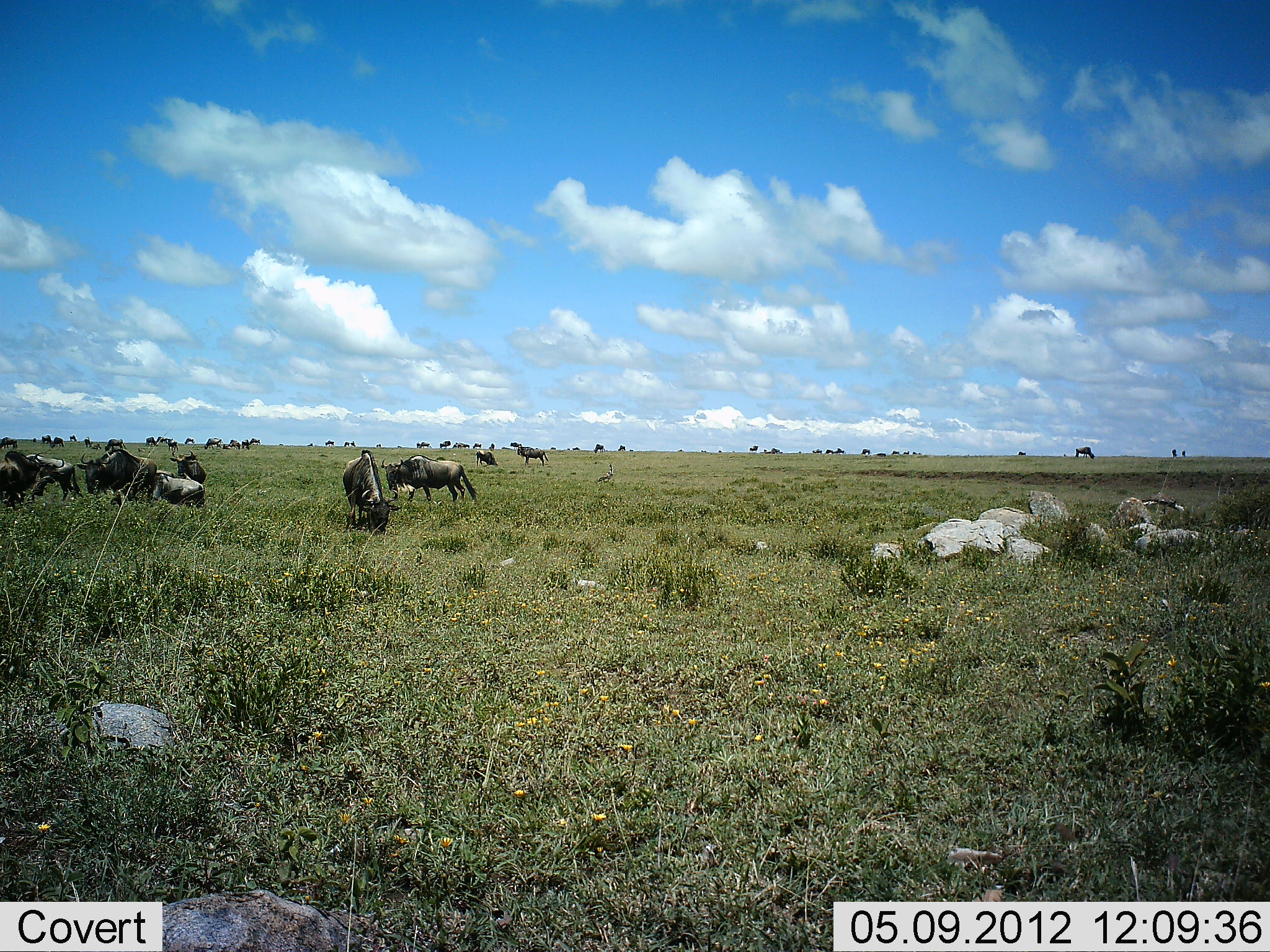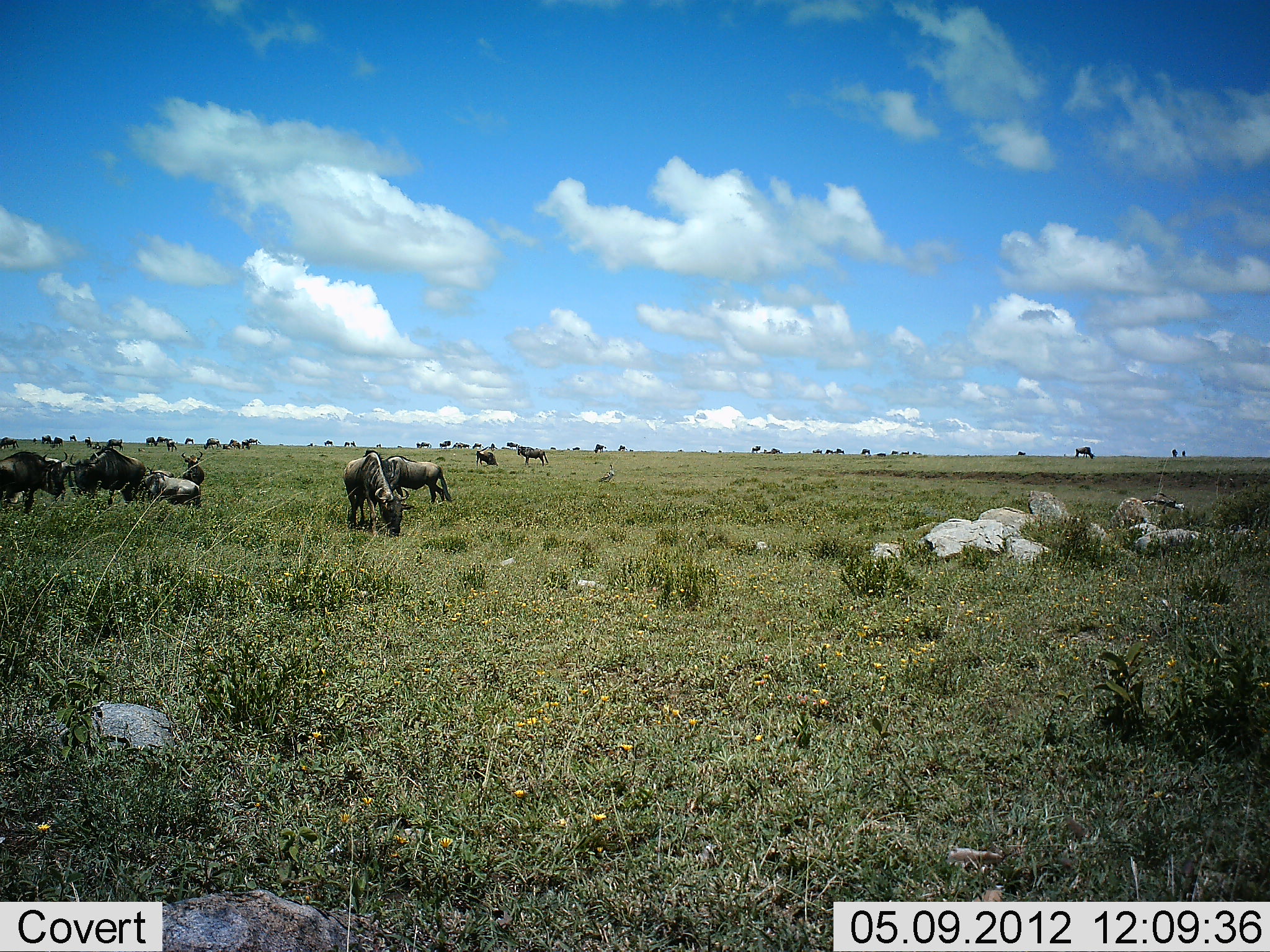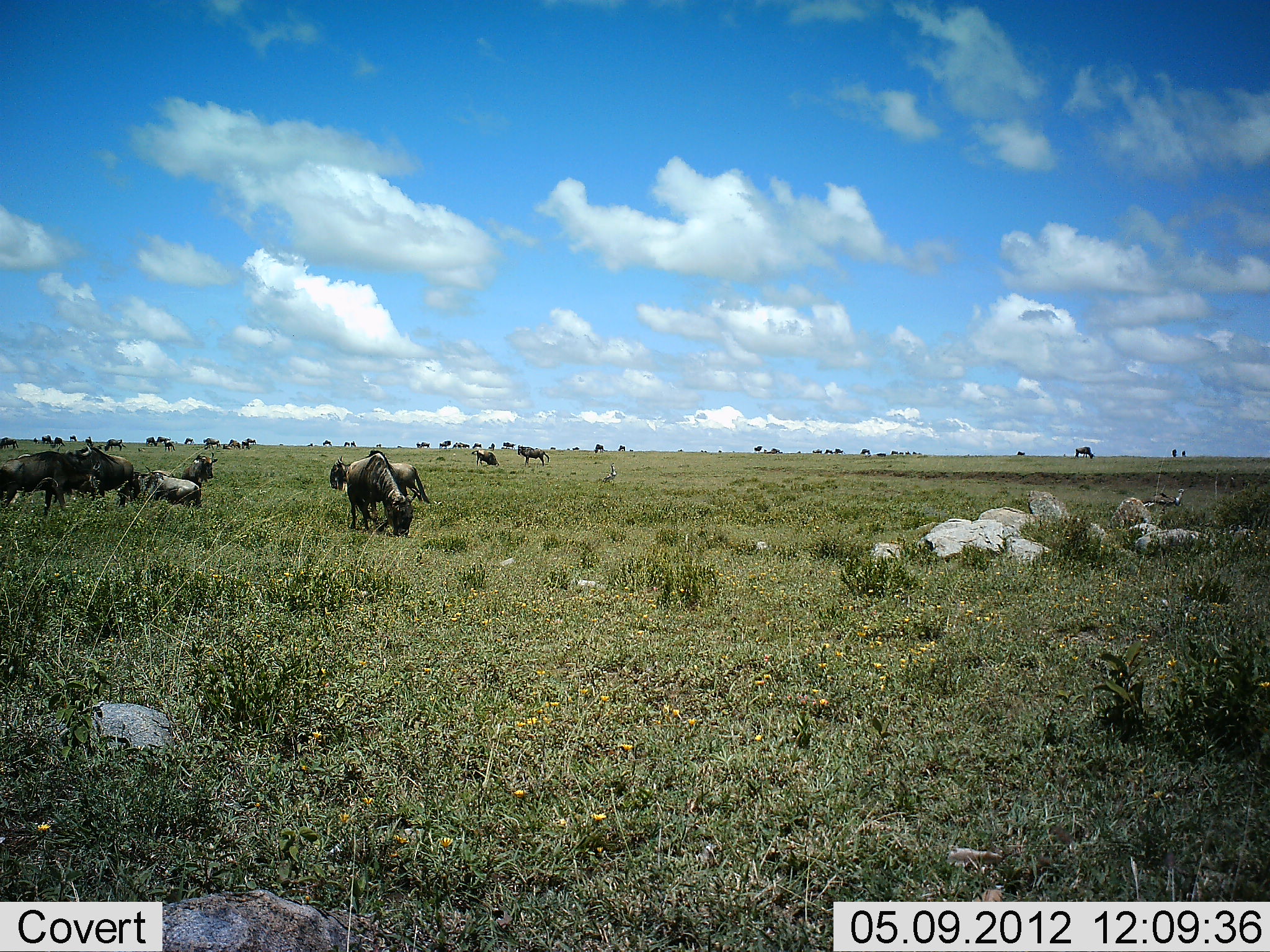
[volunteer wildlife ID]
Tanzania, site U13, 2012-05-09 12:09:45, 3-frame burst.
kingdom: Animalia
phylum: Chordata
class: Mammalia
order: Artiodactyla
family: Bovidae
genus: Connochaetes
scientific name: Connochaetes taurinus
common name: blue wildebeest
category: wildebeest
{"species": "wildebeest (blue wildebeest) (Connochaetes taurinus)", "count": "11-50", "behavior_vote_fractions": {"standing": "45%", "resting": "18%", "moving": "64%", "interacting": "0%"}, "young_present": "9%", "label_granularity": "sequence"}